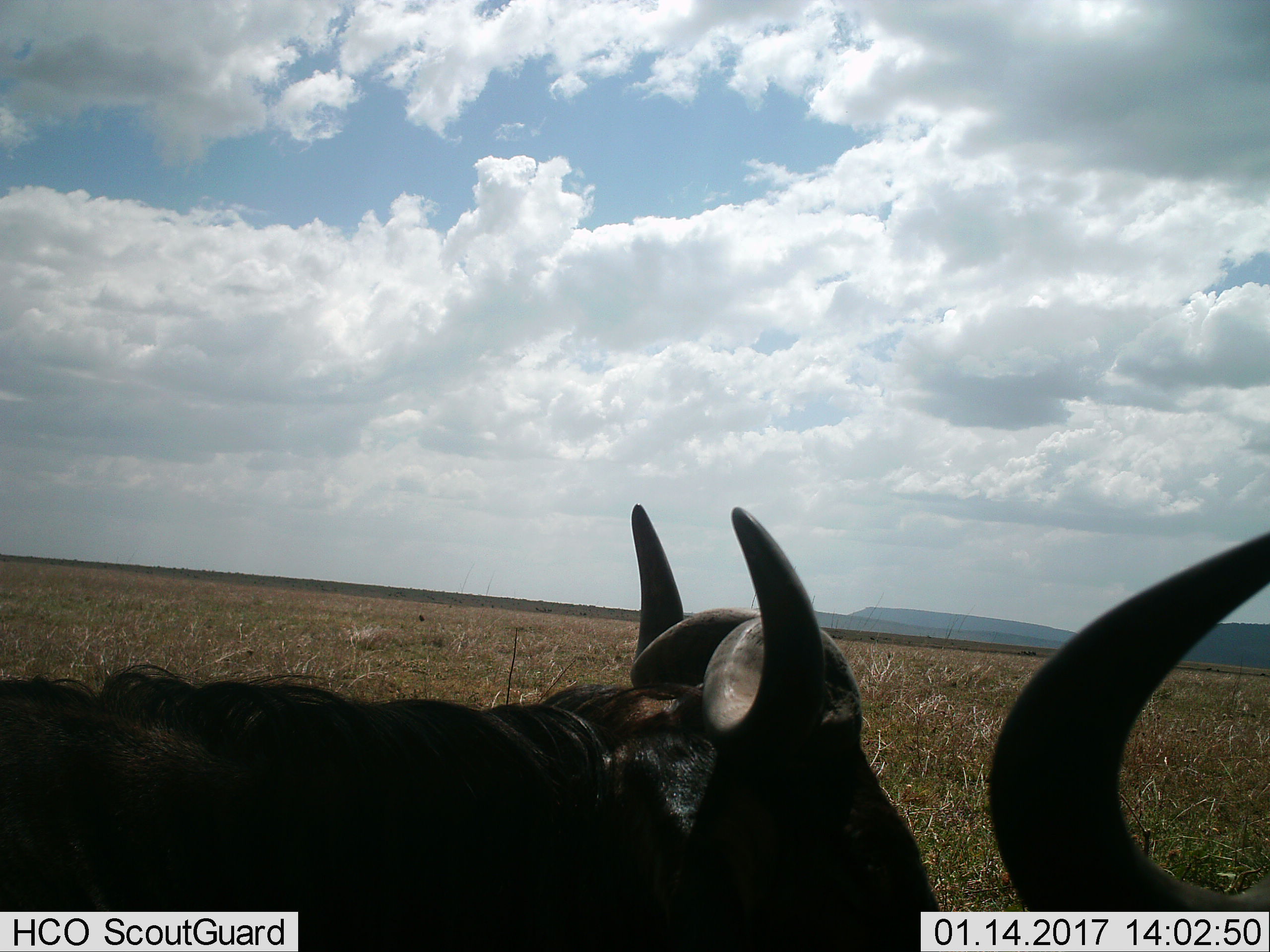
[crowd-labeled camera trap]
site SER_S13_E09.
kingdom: Animalia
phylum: Chordata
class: Mammalia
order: Artiodactyla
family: Bovidae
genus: Connochaetes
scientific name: Connochaetes taurinus taurinus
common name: blue wildebeest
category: wildebeestblue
Wildebeestblue (blue wildebeest) (Connochaetes taurinus taurinus), count 2. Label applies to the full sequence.